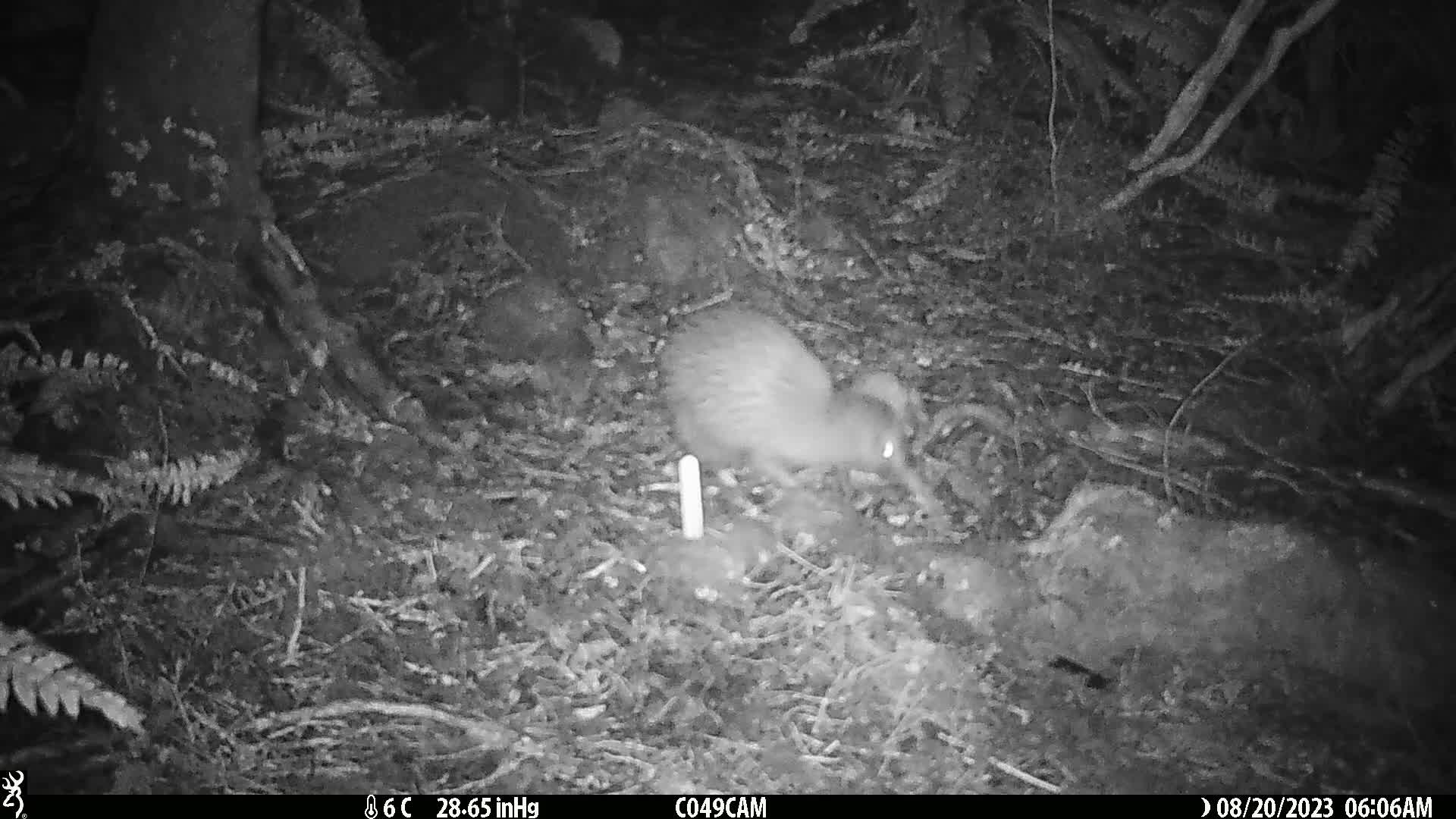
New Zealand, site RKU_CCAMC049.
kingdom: Animalia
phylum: Chordata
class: Aves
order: Apterygiformes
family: Apterygidae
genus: Apteryx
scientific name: Apteryx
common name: kiwi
Kiwi (Apteryx).